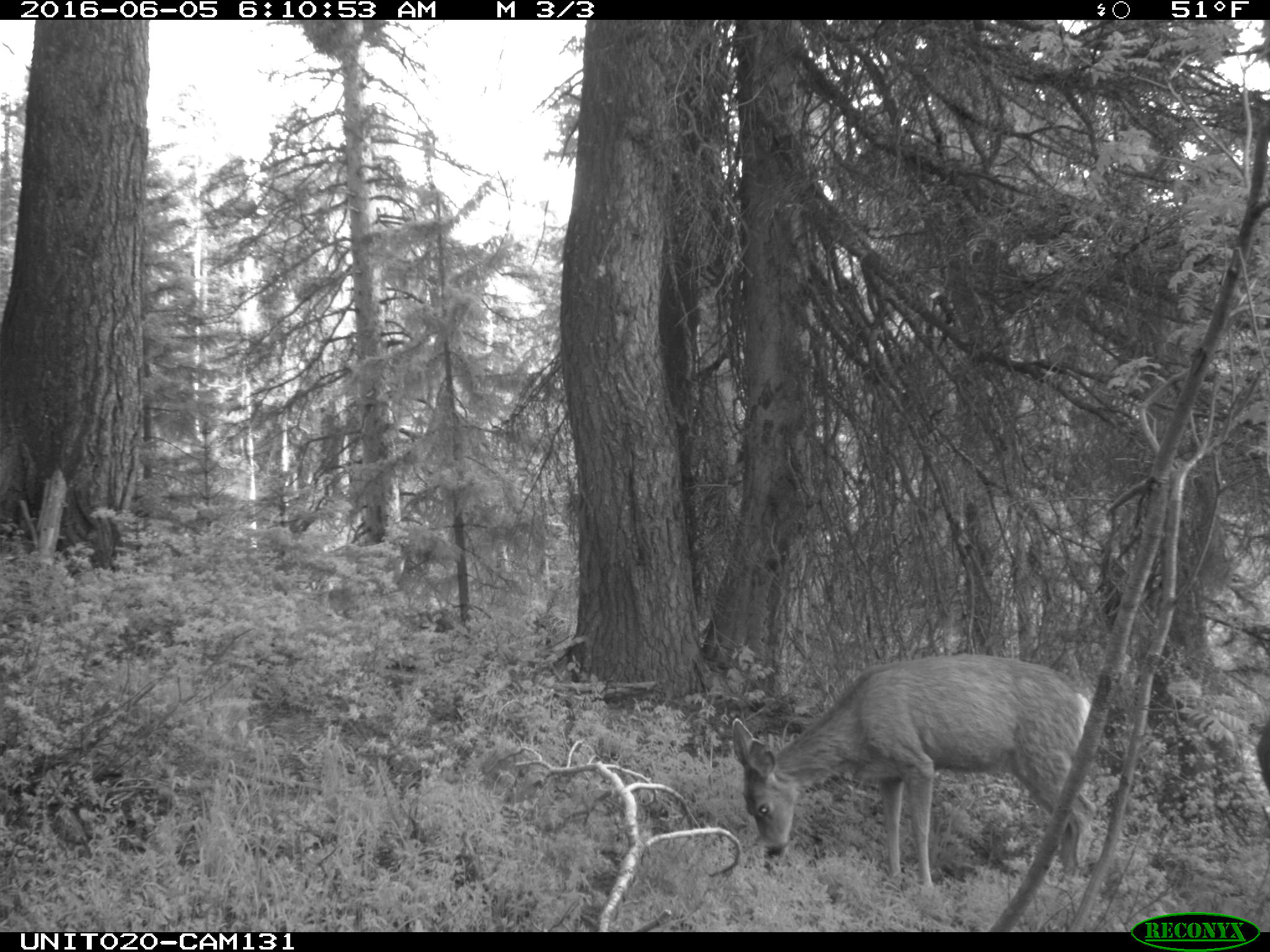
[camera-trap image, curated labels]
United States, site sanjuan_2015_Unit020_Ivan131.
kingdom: Animalia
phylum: Chordata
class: Mammalia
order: Artiodactyla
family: Cervidae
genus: Odocoileus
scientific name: Odocoileus hemionus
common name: mule deer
Odocoileus hemionus (mule deer).